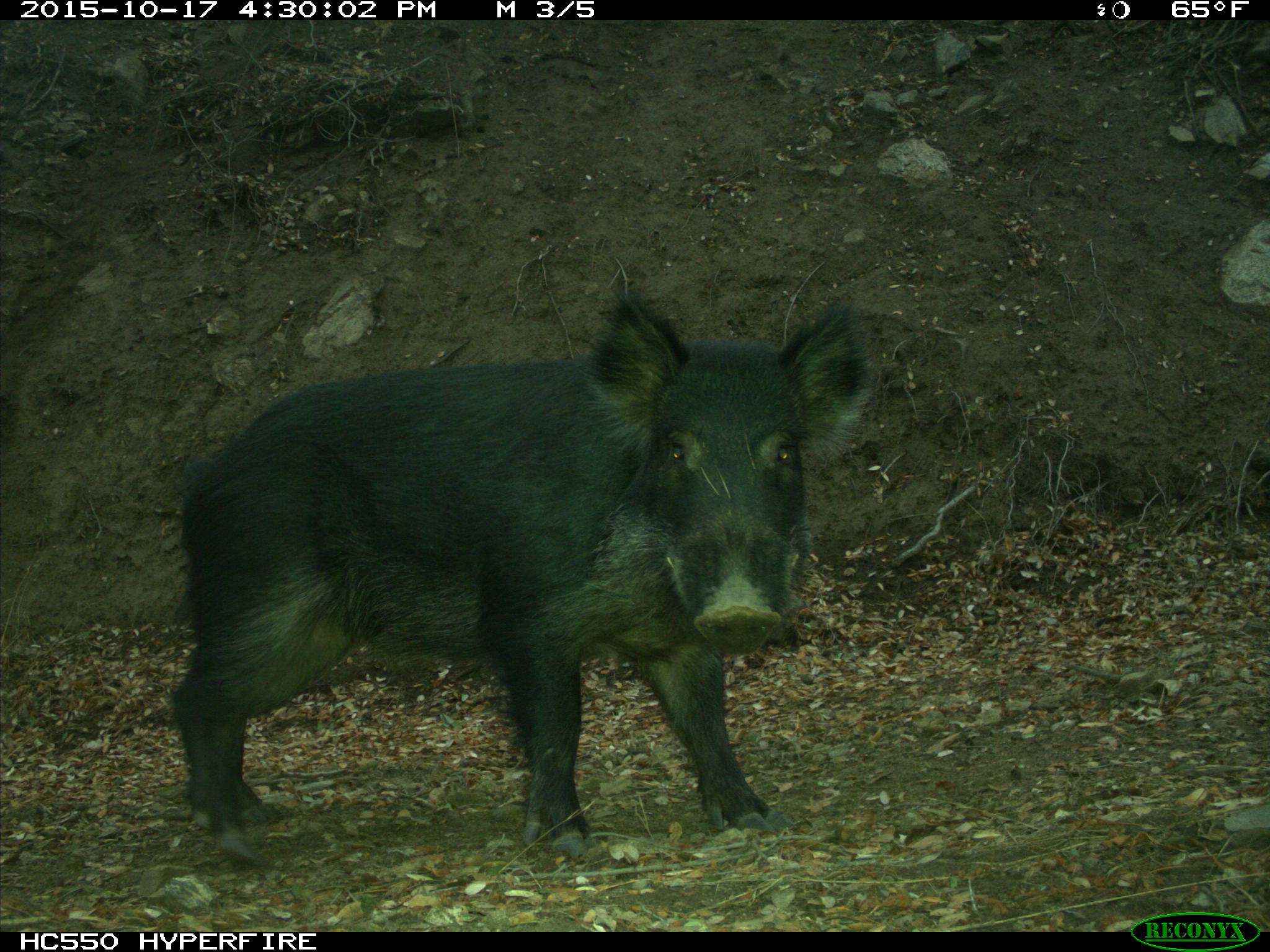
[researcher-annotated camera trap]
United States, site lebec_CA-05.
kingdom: Animalia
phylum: Chordata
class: Mammalia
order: Artiodactyla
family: Suidae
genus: Sus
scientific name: Sus scrofa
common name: wild boar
Sus scrofa (wild boar).